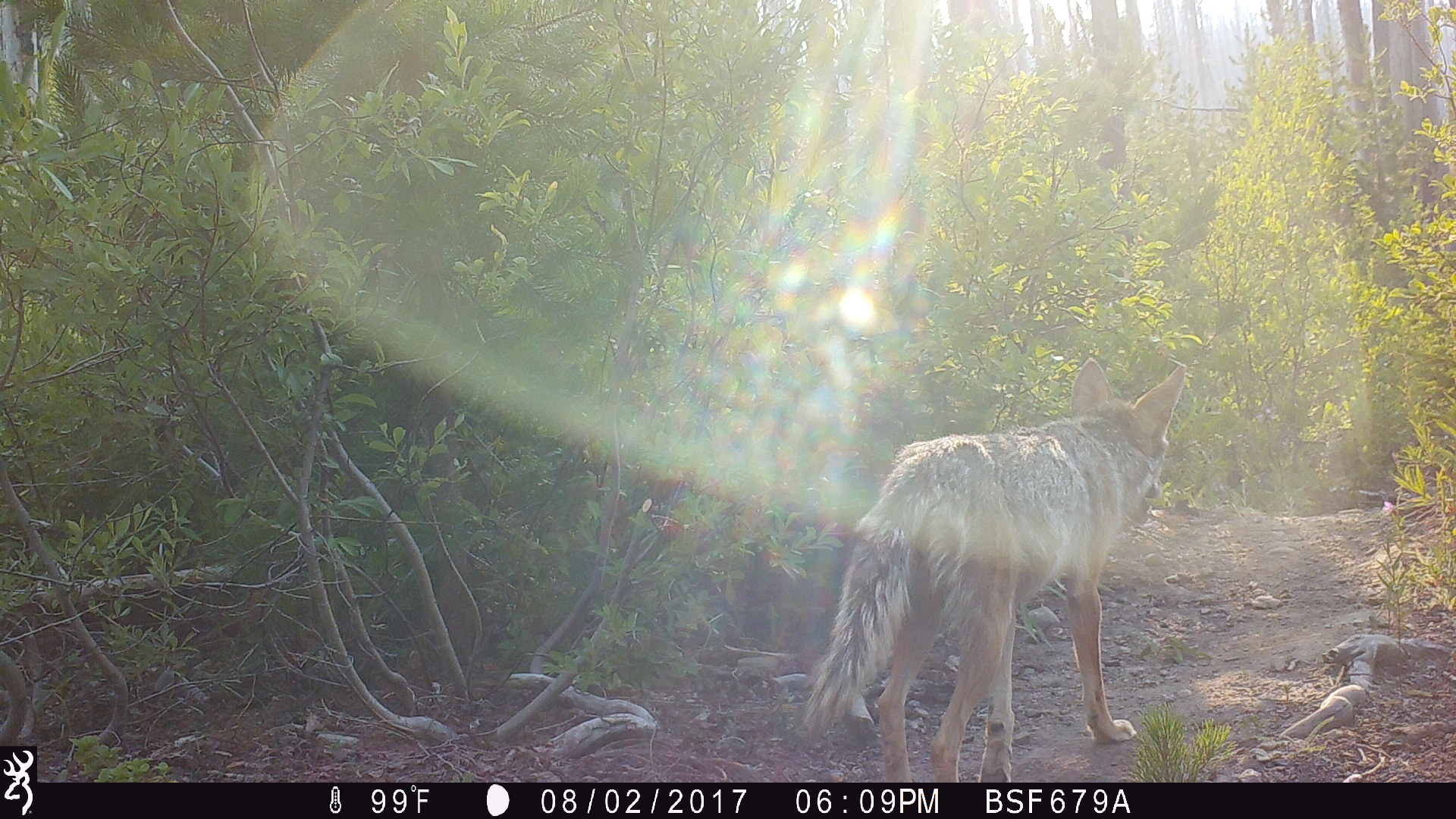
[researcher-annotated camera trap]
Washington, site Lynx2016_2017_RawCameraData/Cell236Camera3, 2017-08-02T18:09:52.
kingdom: Animalia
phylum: Chordata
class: Mammalia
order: Carnivora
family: Canidae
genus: Canis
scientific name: Canis latrans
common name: coyote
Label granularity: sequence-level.